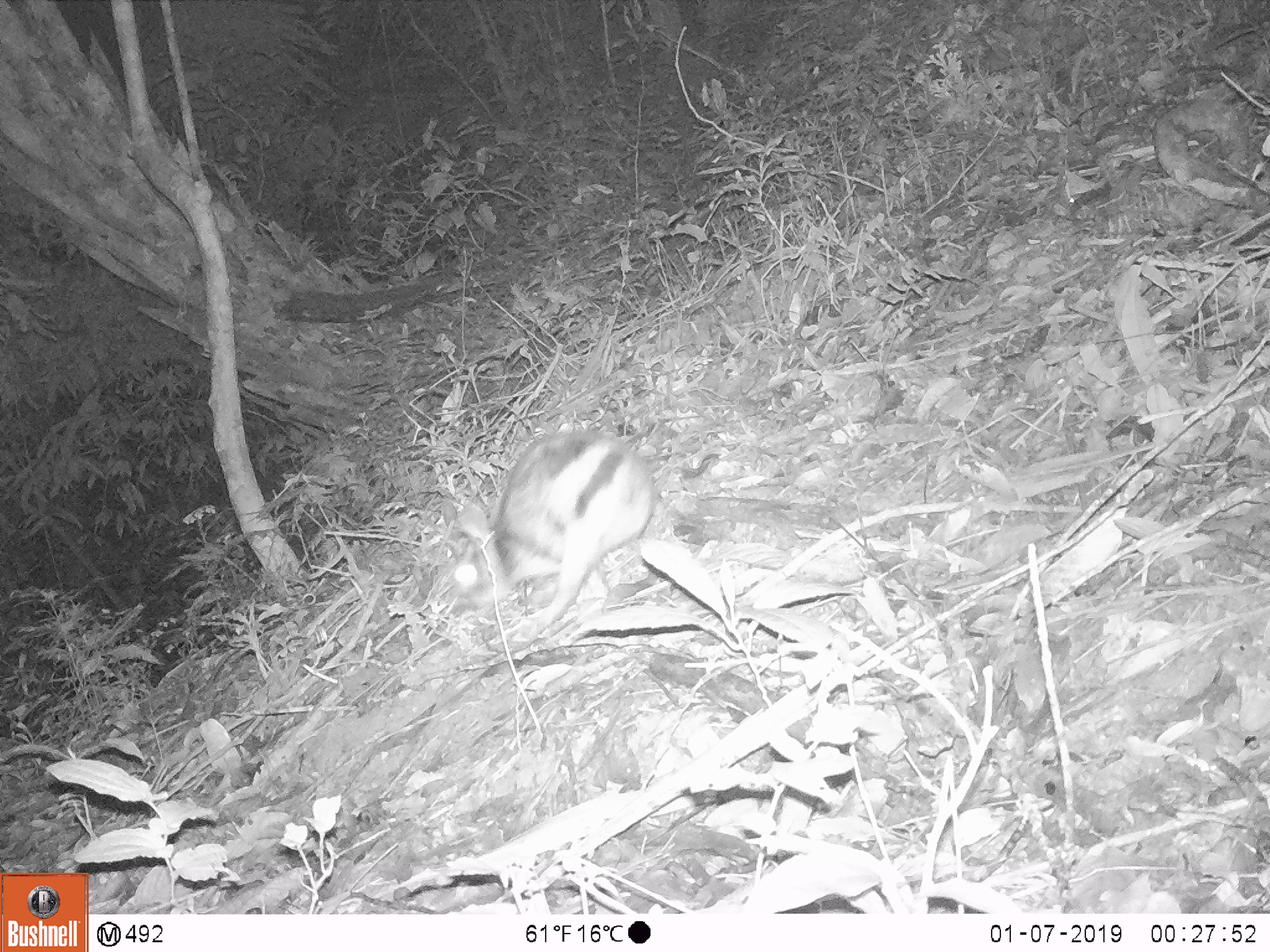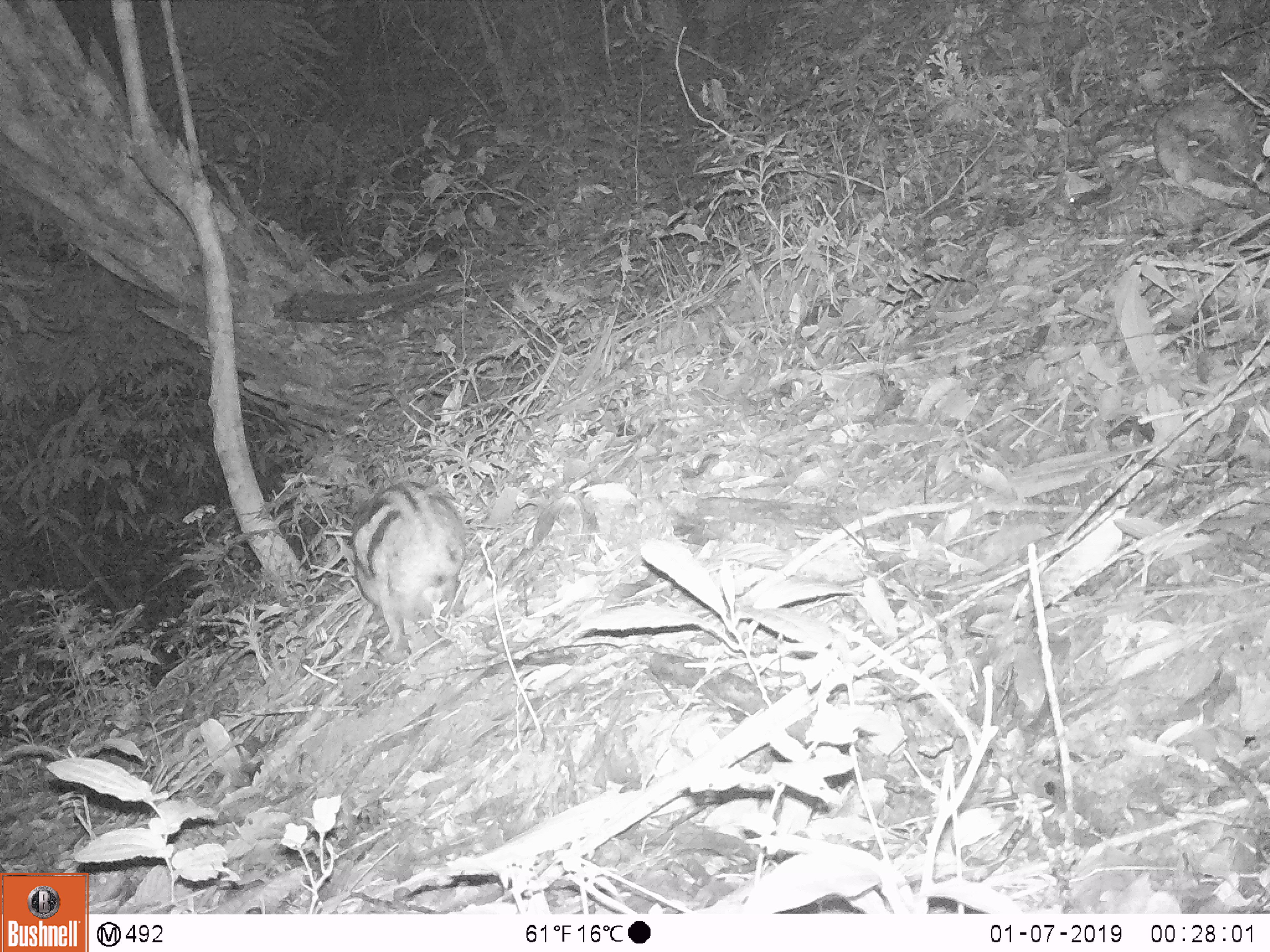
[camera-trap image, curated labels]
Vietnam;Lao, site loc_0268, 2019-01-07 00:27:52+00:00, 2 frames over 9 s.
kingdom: Animalia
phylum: Chordata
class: Mammalia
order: Lagomorpha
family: Leporidae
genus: Nesolagus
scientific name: Nesolagus timminsi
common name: annamite striped rabbit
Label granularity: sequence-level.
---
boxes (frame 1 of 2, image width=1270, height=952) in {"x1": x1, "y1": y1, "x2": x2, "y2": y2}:
annamite striped rabbit: {"x1": 437, "y1": 426, "x2": 660, "y2": 652}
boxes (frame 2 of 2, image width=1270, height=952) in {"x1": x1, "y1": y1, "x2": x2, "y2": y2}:
annamite striped rabbit: {"x1": 346, "y1": 476, "x2": 469, "y2": 656}